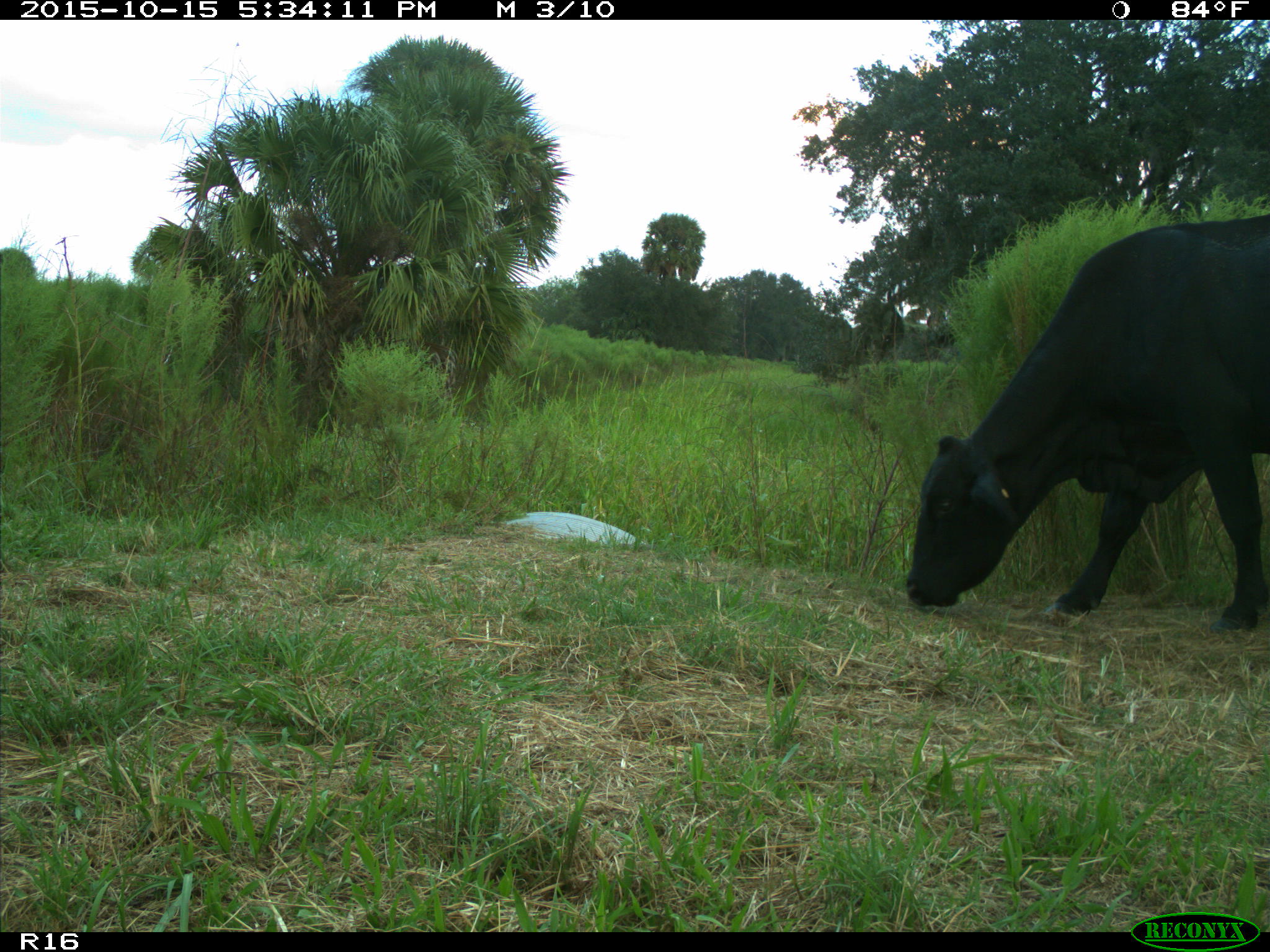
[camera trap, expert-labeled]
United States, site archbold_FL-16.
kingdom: Animalia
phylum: Chordata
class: Mammalia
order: Artiodactyla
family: Bovidae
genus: Bos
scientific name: Bos taurus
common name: domestic cow